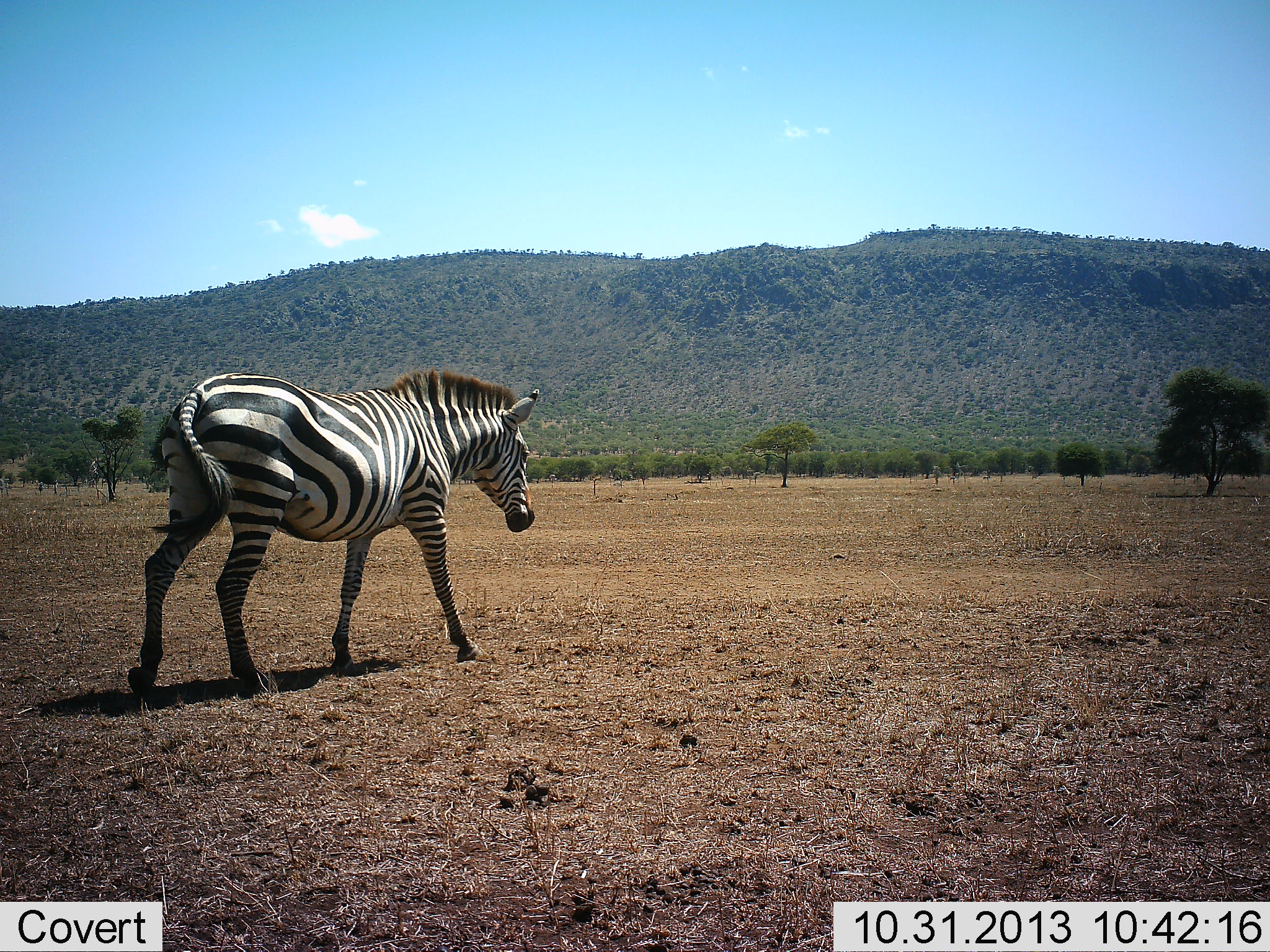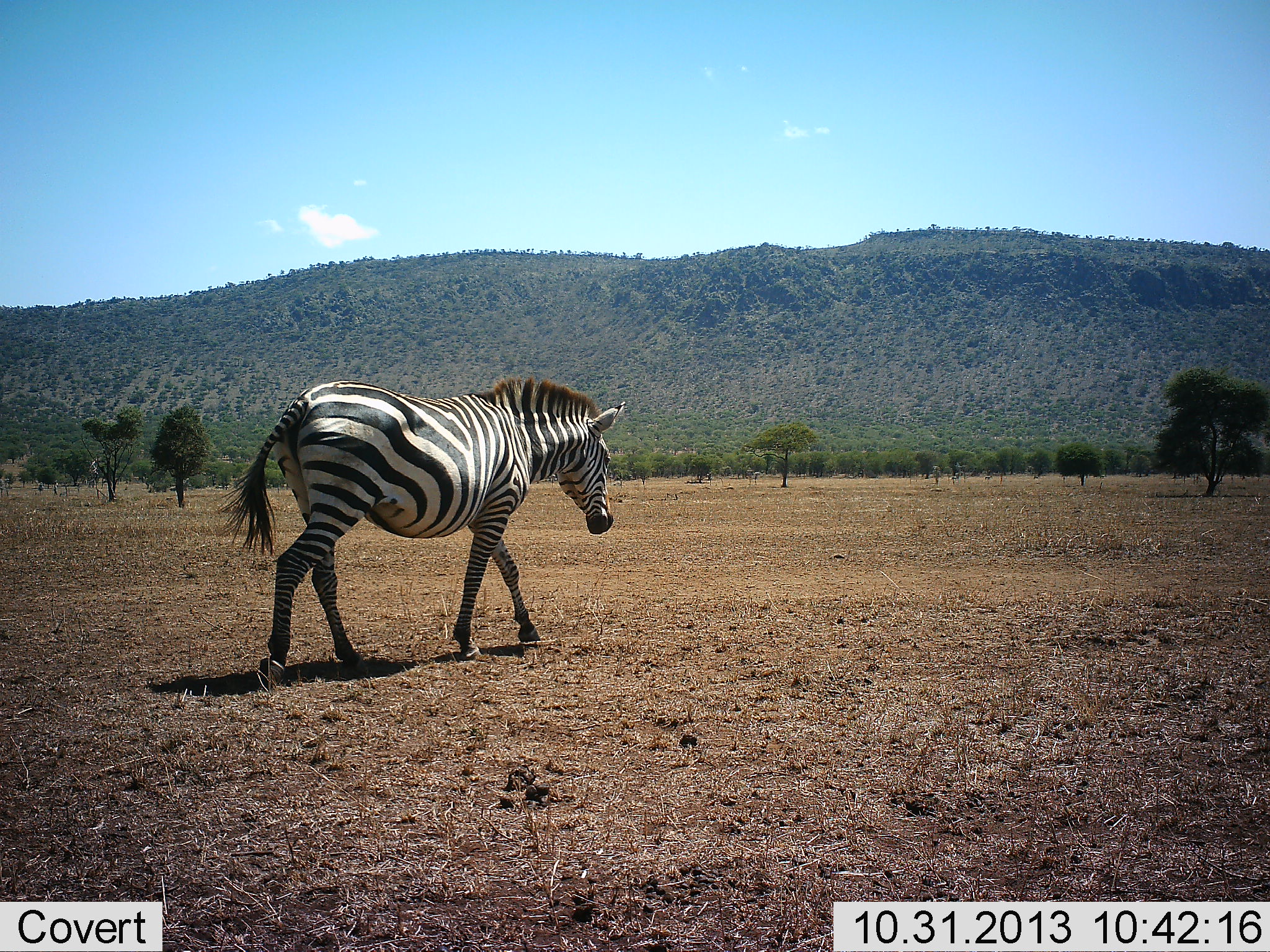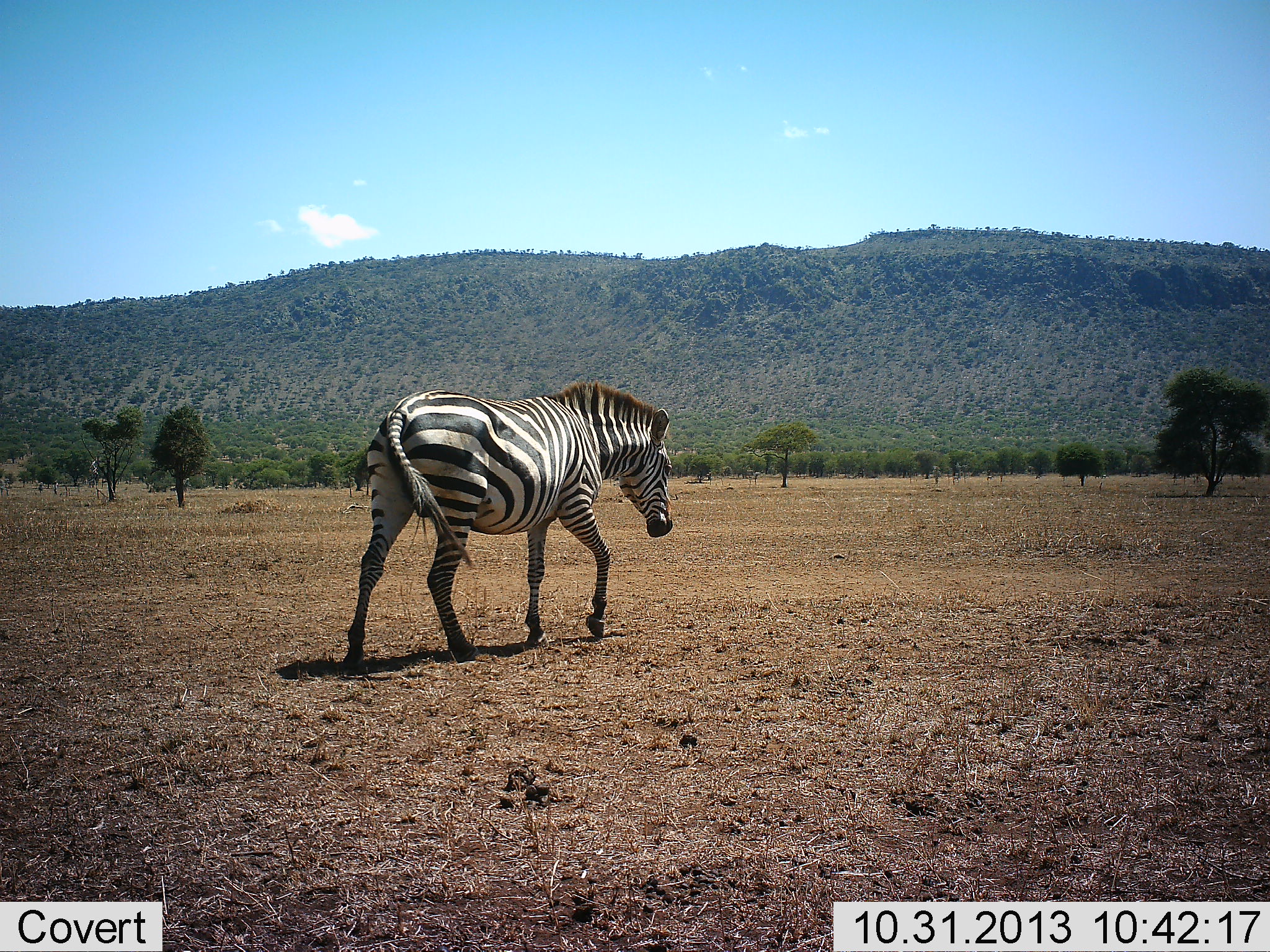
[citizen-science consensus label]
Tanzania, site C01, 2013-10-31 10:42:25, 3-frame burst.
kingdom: Animalia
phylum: Chordata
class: Mammalia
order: Perissodactyla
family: Equidae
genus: Equus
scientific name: Equus quagga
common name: plains zebra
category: zebra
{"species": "zebra (plains zebra) (Equus quagga)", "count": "1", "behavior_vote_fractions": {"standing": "0%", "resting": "0%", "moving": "100%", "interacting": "0%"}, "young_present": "0%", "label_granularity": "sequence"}